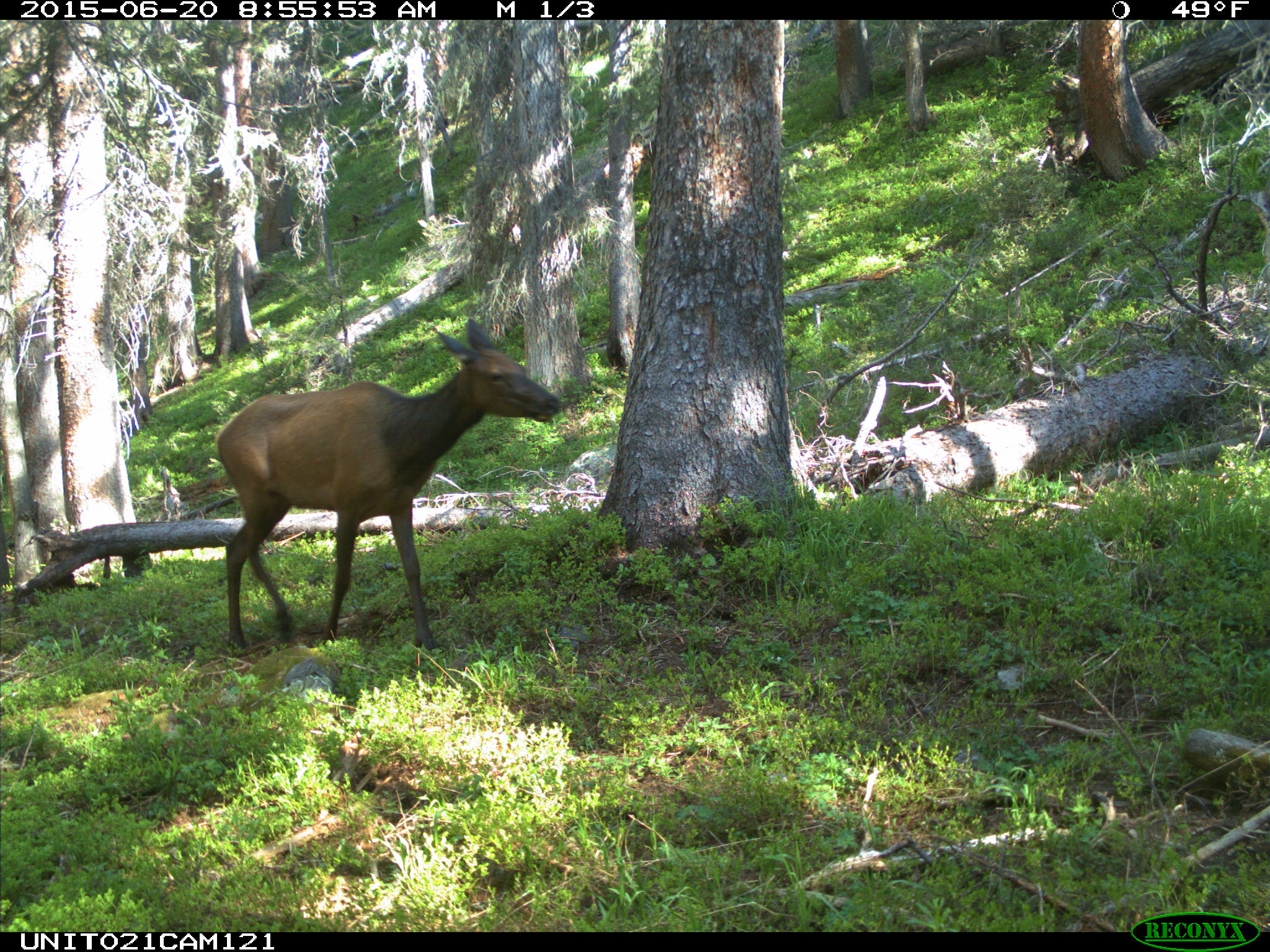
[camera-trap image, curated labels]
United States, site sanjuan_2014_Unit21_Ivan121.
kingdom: Animalia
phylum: Chordata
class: Mammalia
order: Artiodactyla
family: Cervidae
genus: Cervus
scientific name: Cervus elaphus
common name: red deer